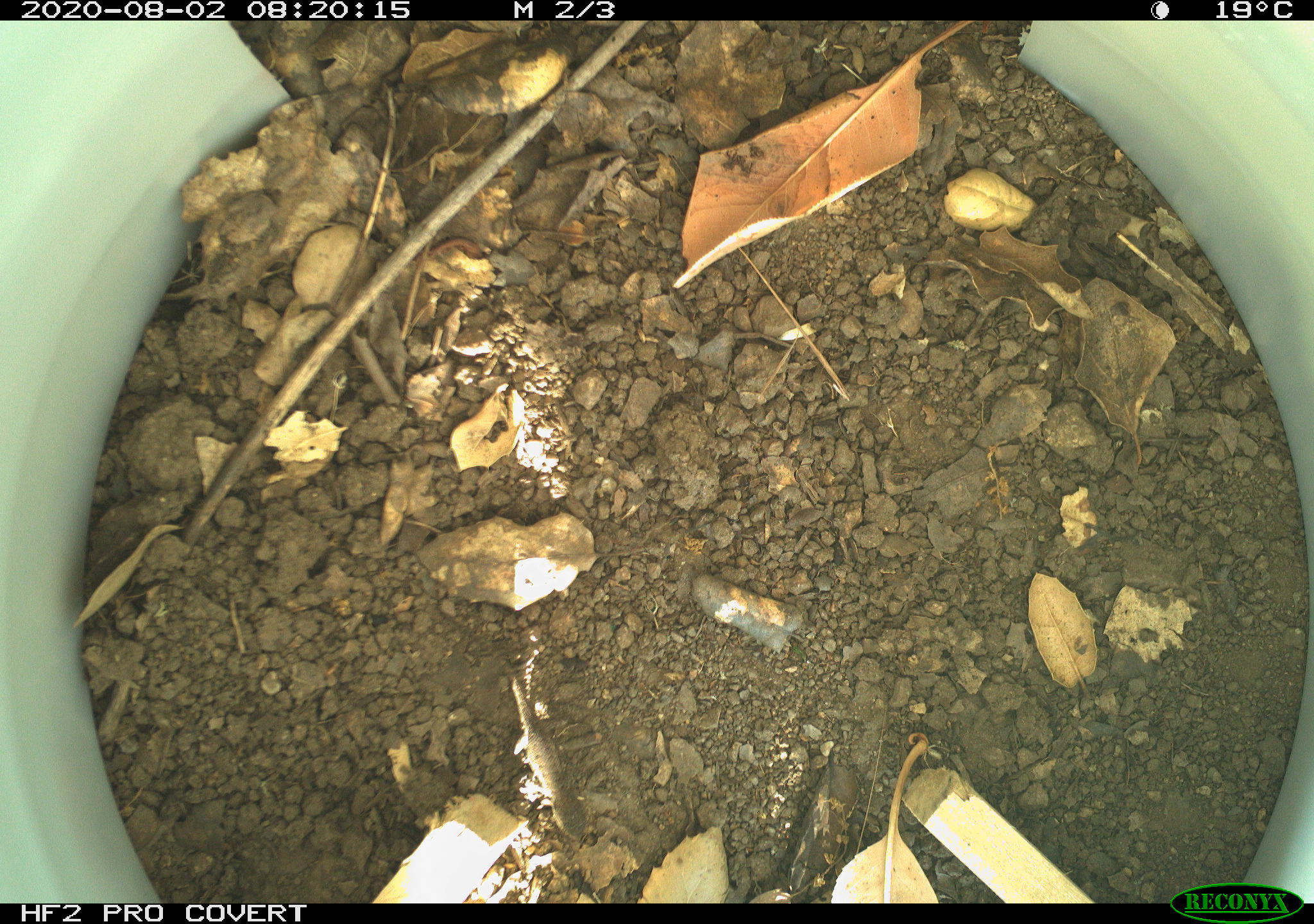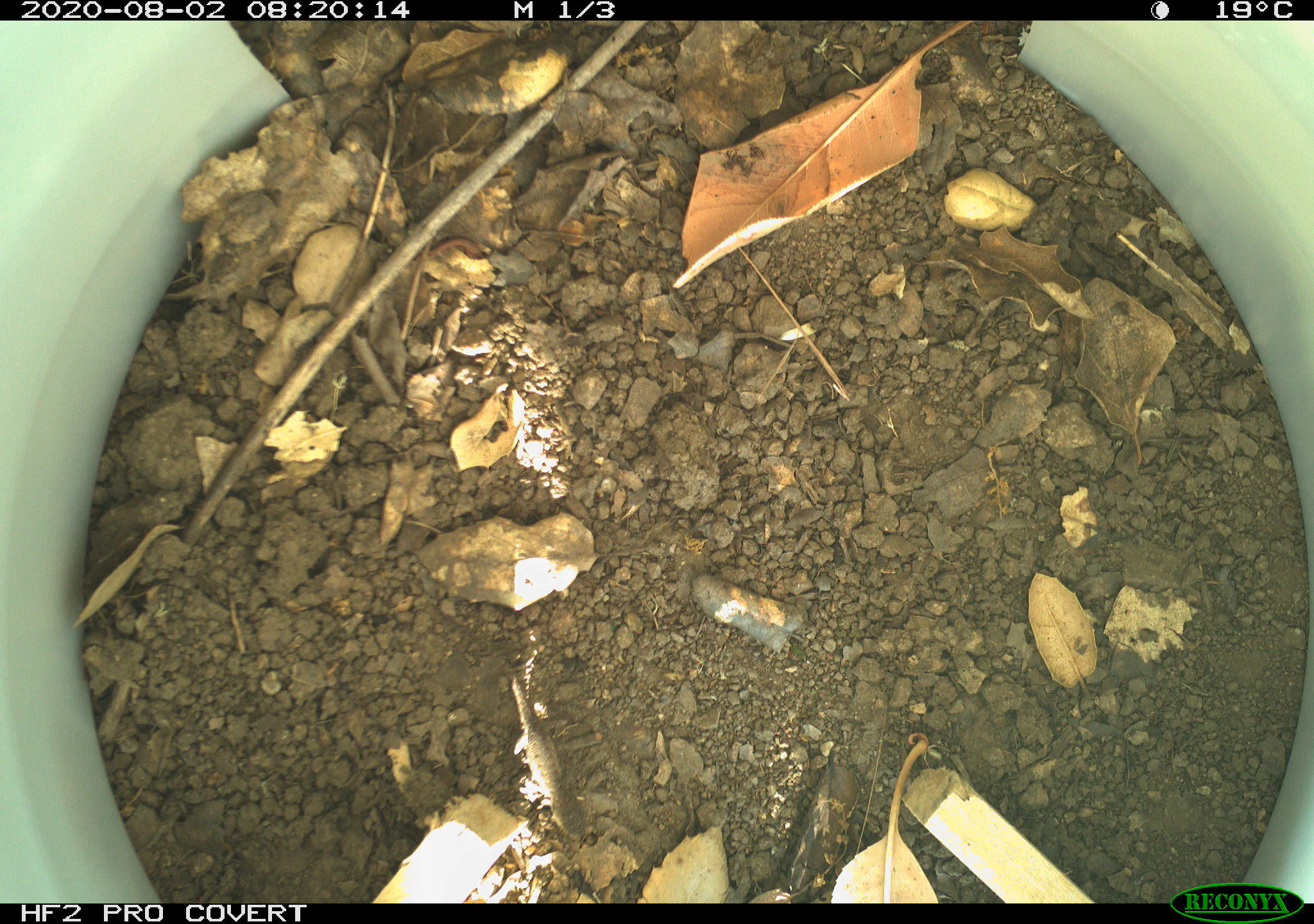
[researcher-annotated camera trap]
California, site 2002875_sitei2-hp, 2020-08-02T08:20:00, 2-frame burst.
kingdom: Animalia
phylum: Chordata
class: Reptilia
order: Squamata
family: Phrynosomatidae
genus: Sceloporus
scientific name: Sceloporus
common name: spiny lizards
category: sceloporus species